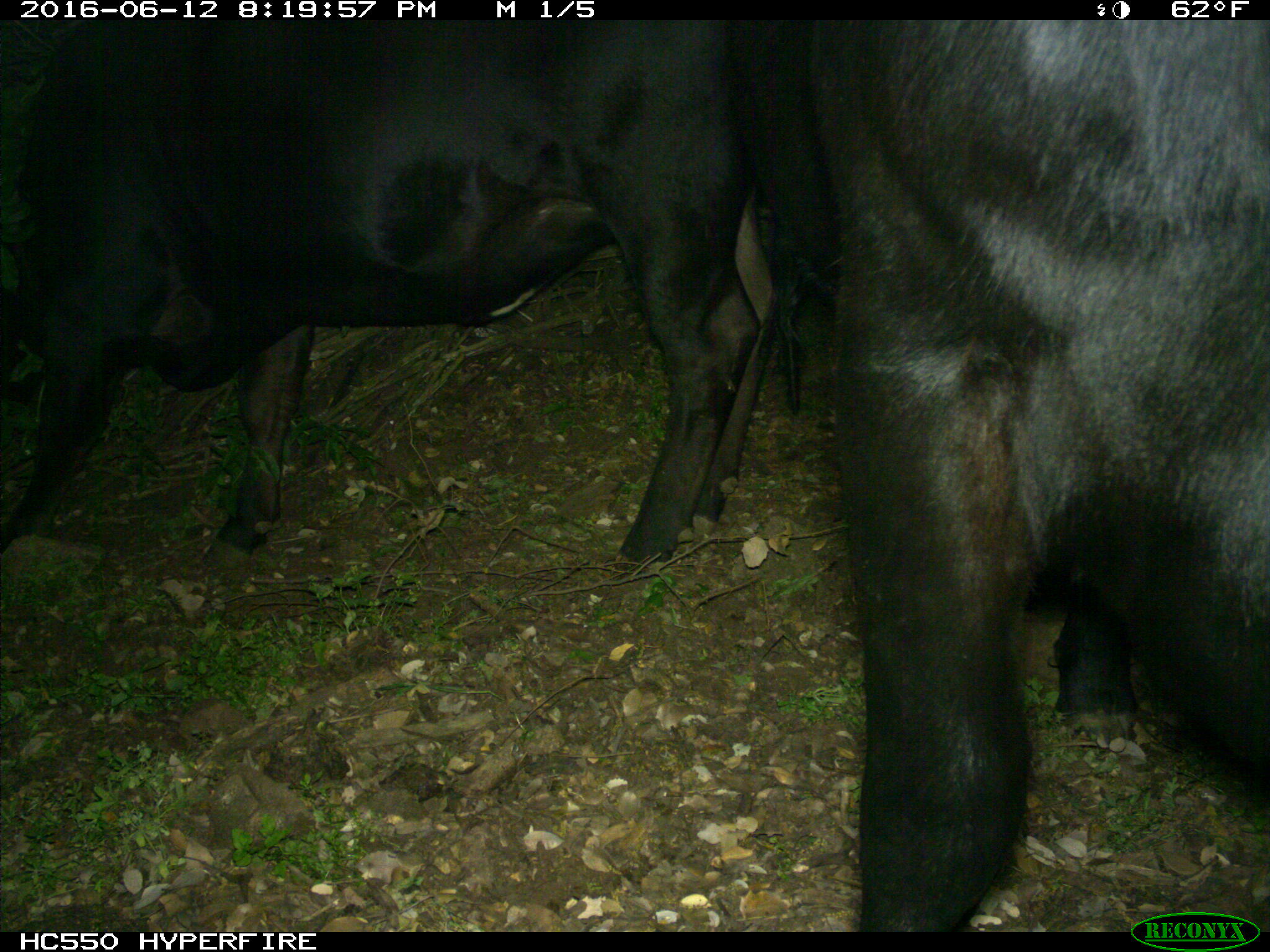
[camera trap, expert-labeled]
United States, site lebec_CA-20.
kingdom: Animalia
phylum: Chordata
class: Mammalia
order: Artiodactyla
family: Bovidae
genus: Bos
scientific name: Bos taurus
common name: domestic cow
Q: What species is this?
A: Bos taurus (domestic cow).